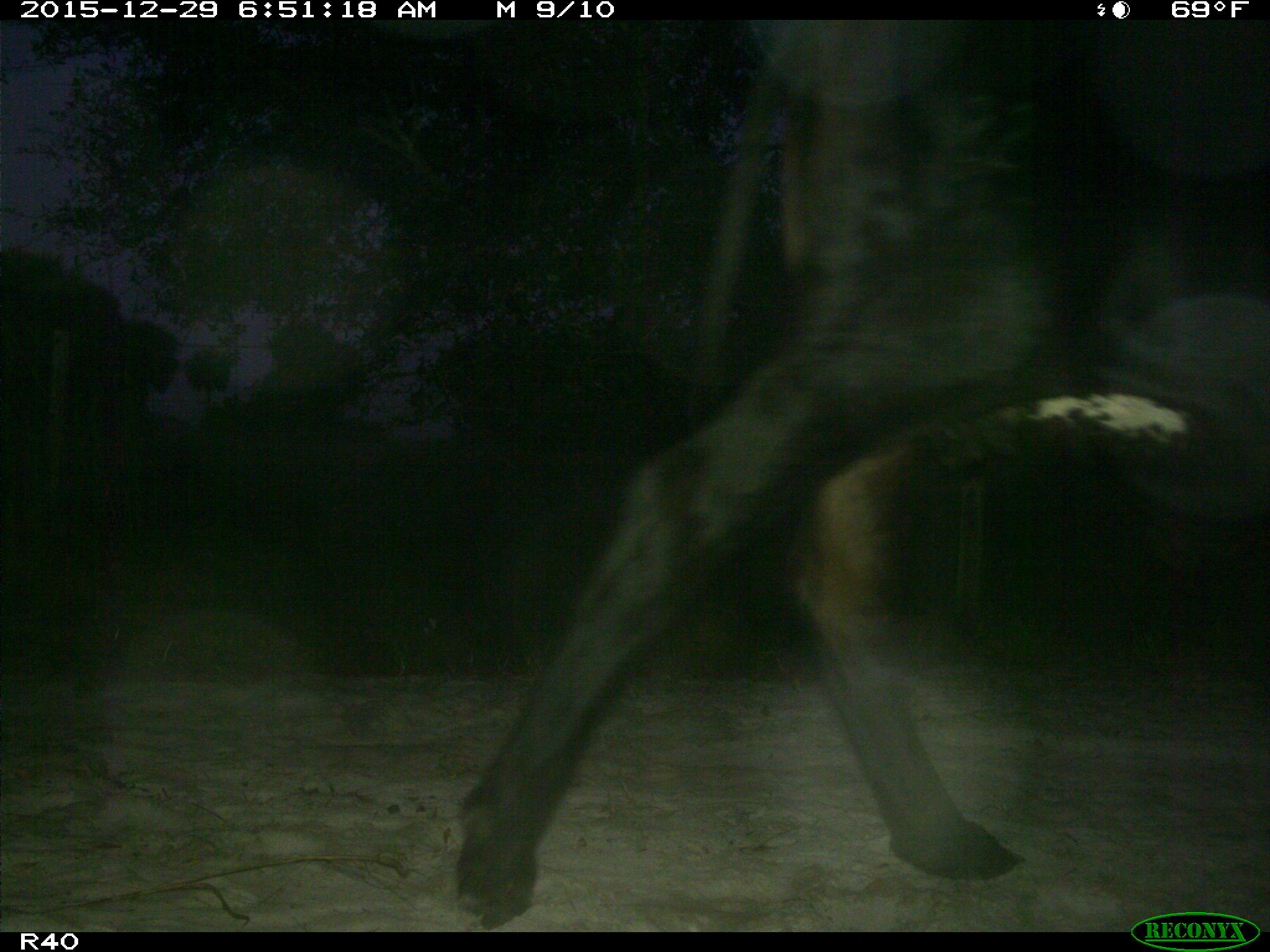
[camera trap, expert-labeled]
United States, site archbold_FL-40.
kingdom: Animalia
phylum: Chordata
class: Mammalia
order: Artiodactyla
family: Bovidae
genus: Bos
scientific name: Bos taurus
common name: domestic cow